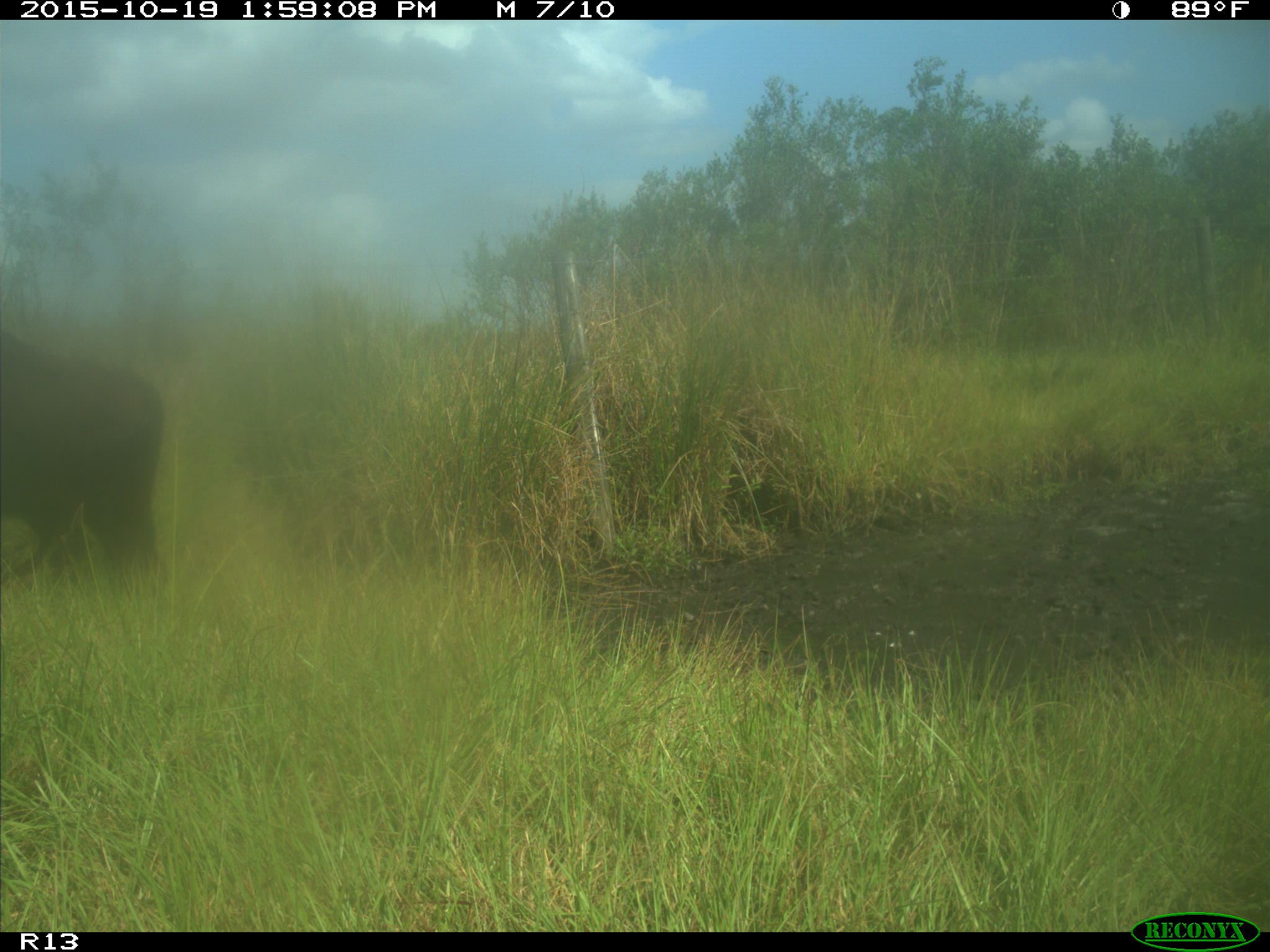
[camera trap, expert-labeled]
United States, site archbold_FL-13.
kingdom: Animalia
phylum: Chordata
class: Mammalia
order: Artiodactyla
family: Bovidae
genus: Bos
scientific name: Bos taurus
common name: domestic cow